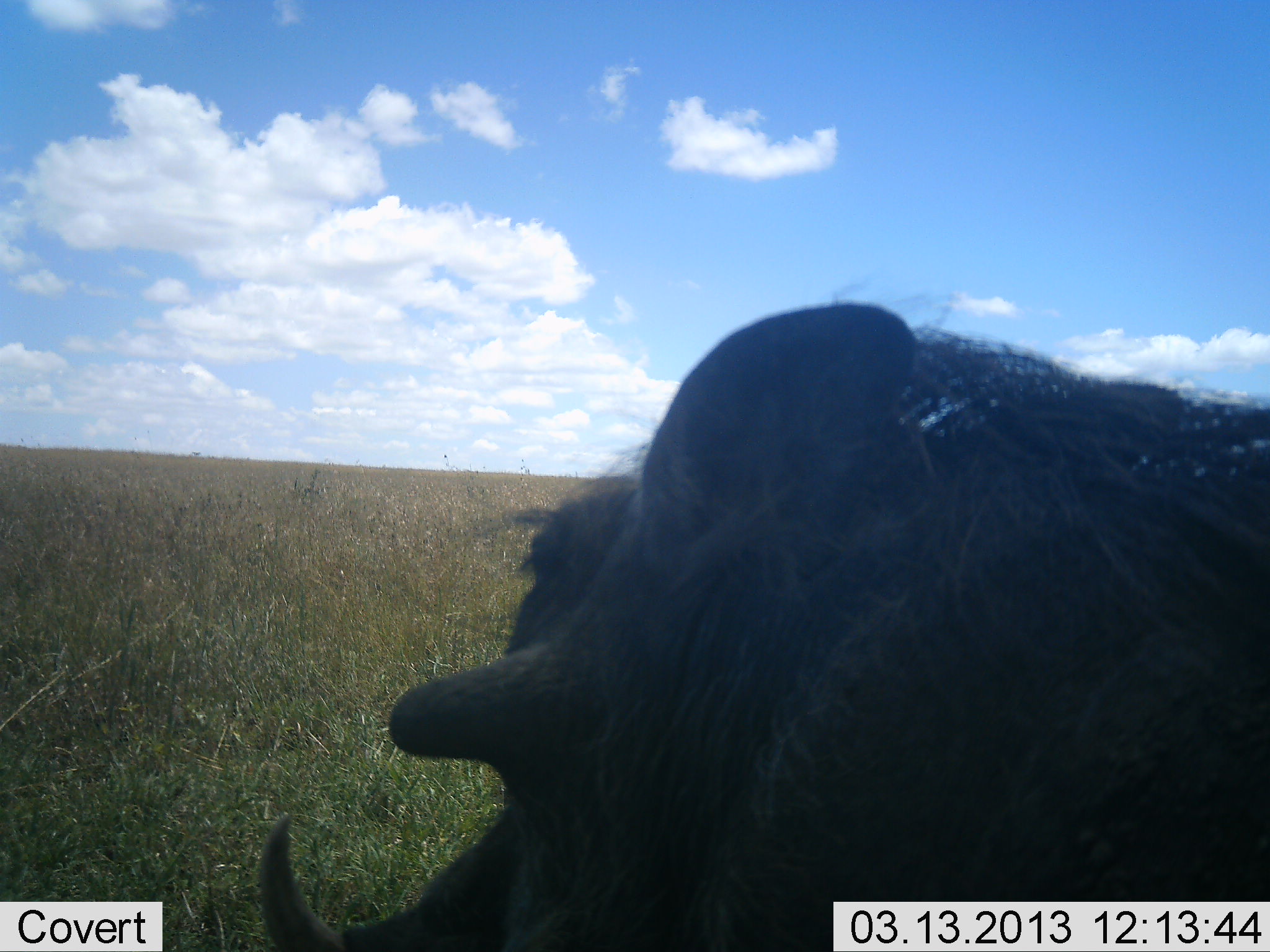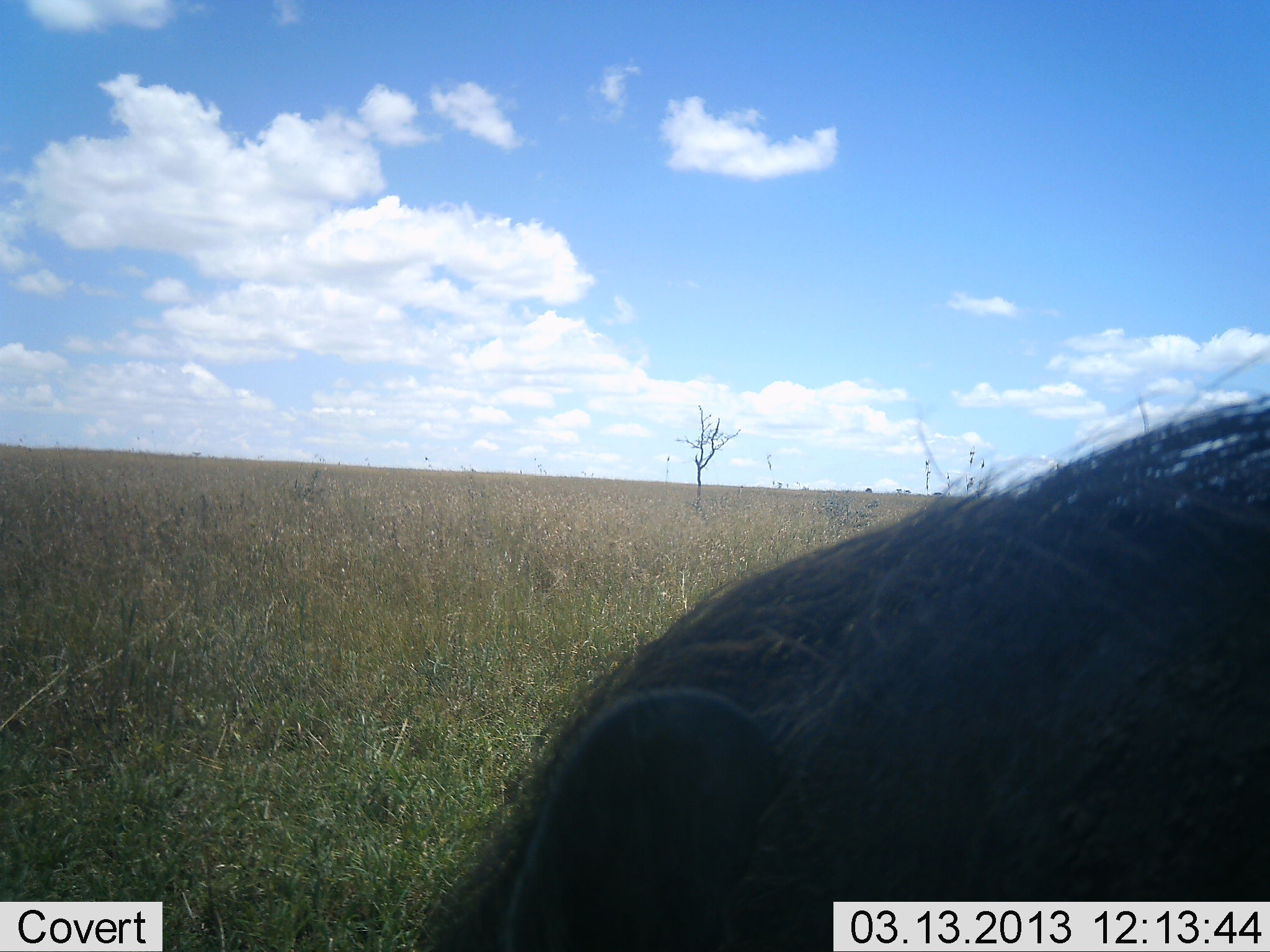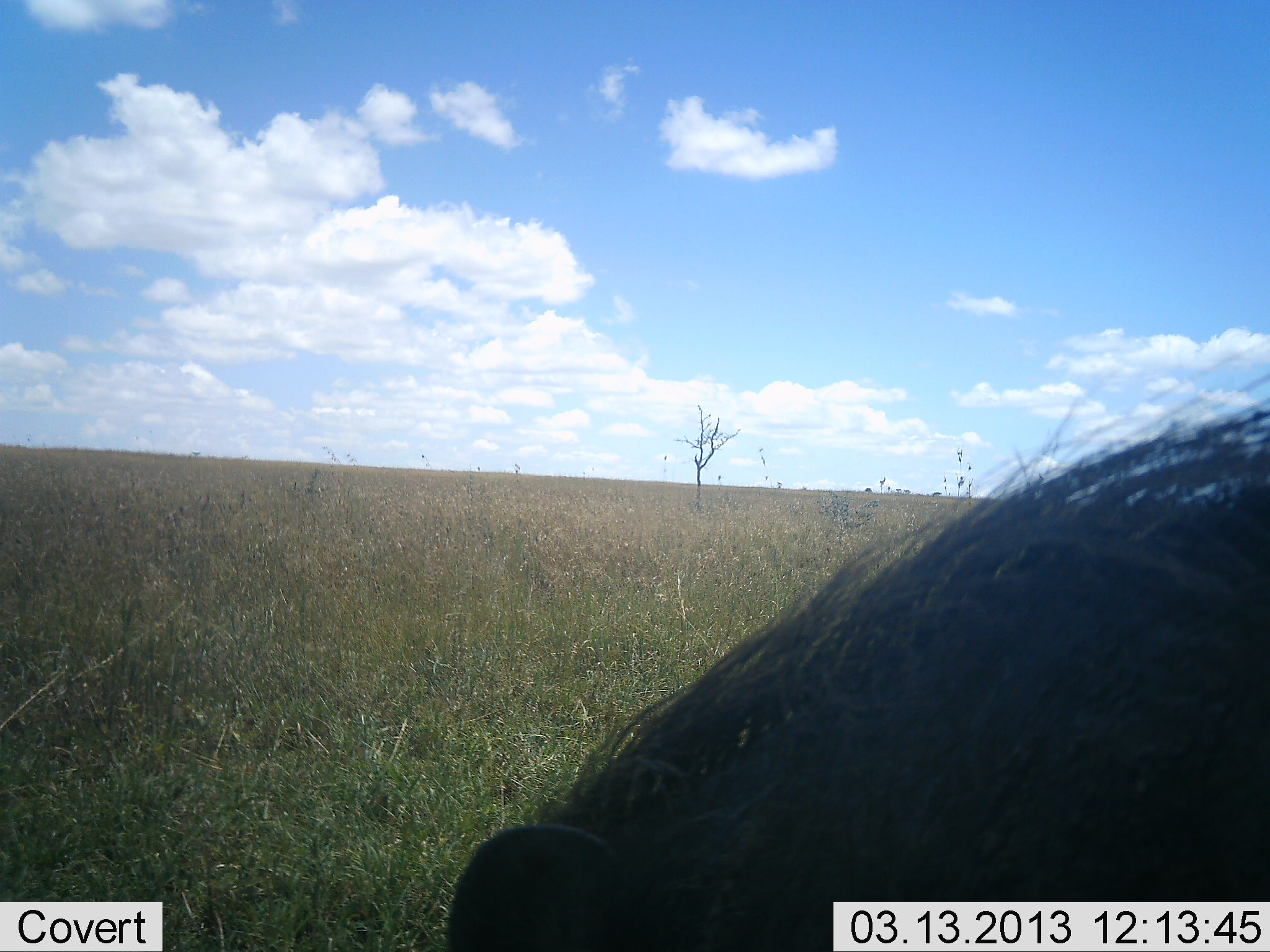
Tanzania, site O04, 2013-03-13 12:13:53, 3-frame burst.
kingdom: Animalia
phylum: Chordata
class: Mammalia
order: Artiodactyla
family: Suidae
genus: Phacochoerus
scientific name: Phacochoerus africanus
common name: warthog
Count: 1.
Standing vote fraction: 49%.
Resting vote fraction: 5%.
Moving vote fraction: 16%.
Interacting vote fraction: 3%.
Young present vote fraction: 0%.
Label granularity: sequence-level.